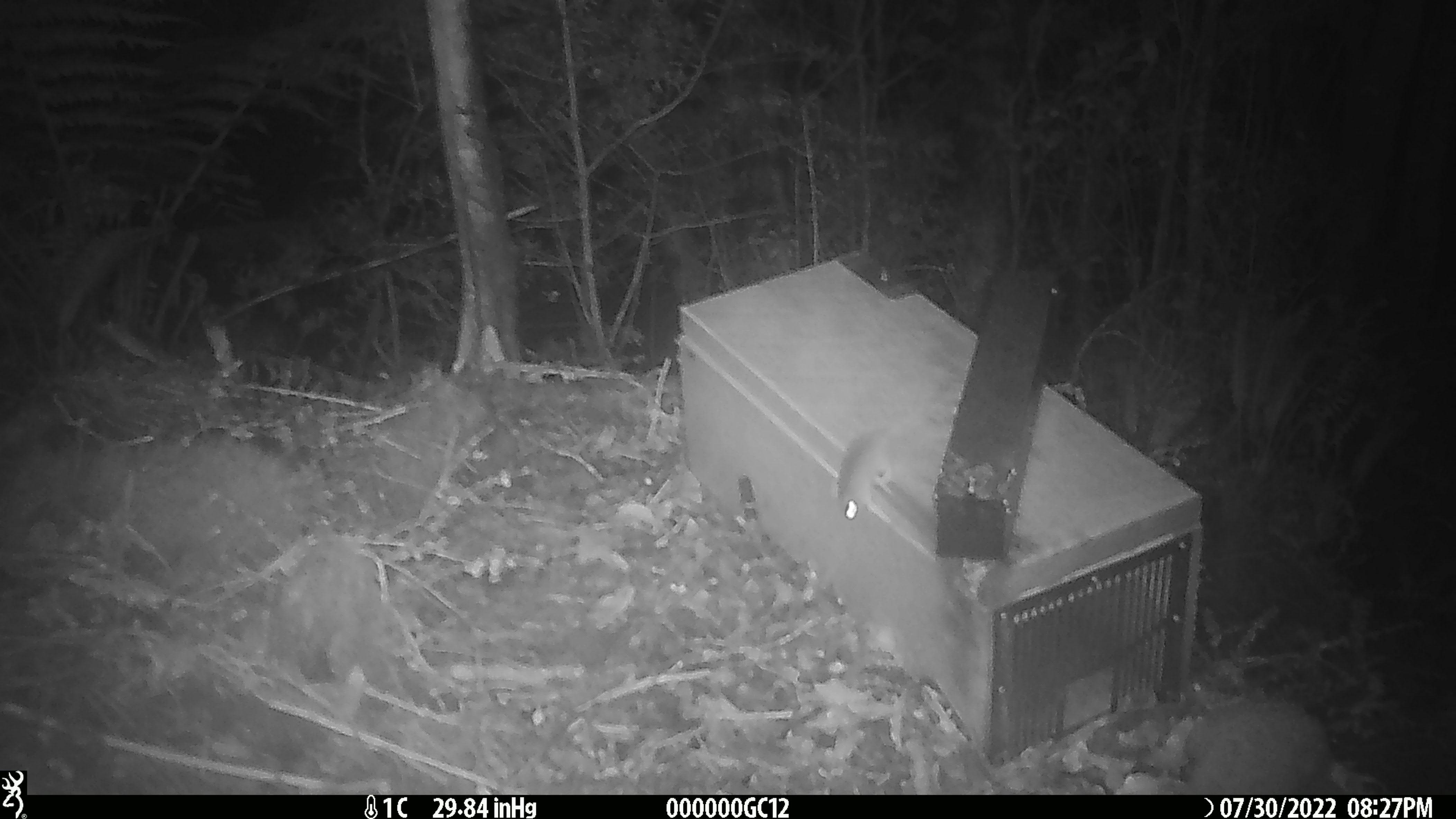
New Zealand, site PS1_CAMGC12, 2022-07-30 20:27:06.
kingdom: Animalia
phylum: Chordata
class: Mammalia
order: Rodentia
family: Muridae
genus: Mus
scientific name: Mus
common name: mouse